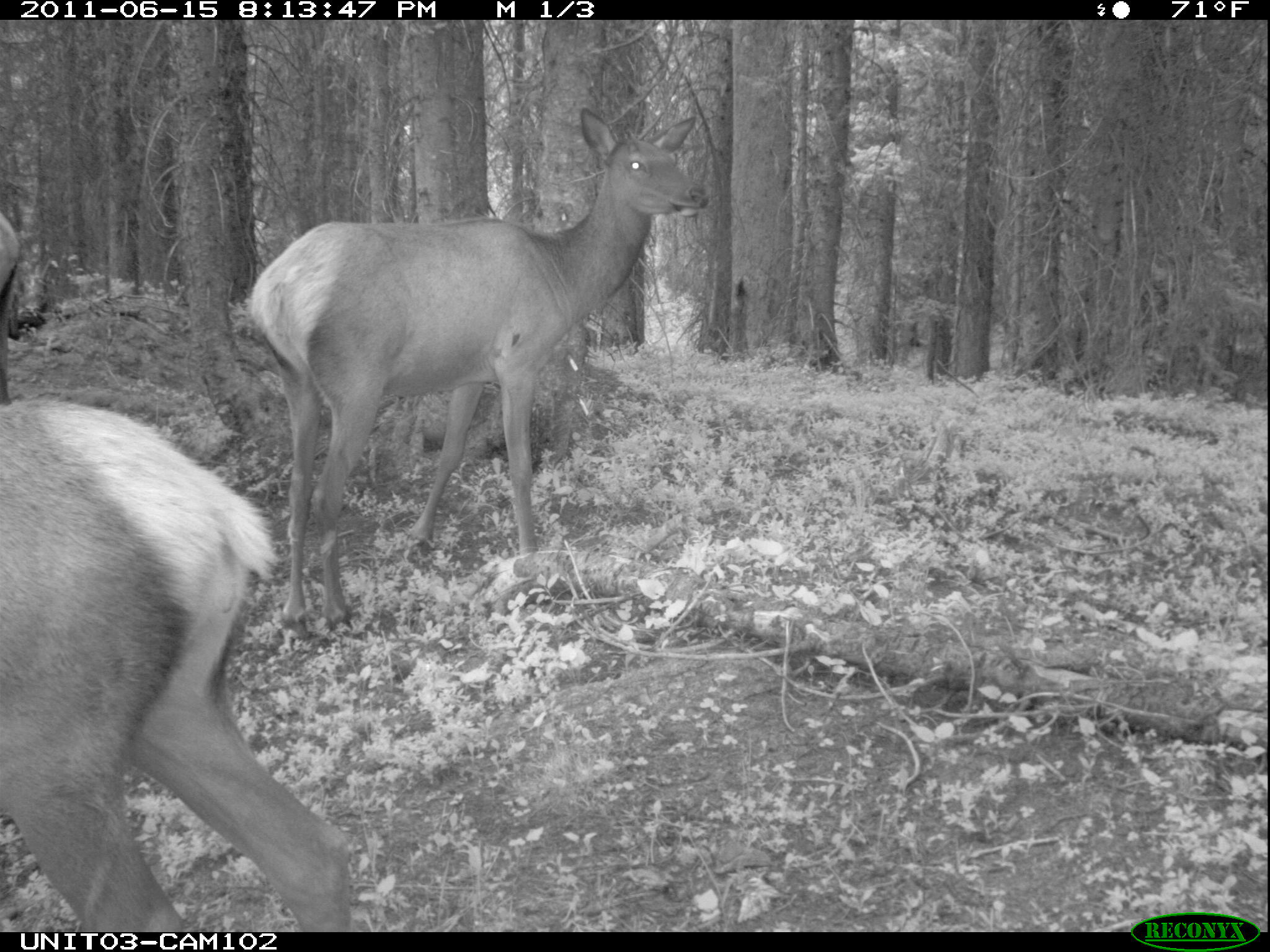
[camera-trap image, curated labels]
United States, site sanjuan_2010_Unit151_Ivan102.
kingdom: Animalia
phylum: Chordata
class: Mammalia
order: Artiodactyla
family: Cervidae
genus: Cervus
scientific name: Cervus elaphus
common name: red deer